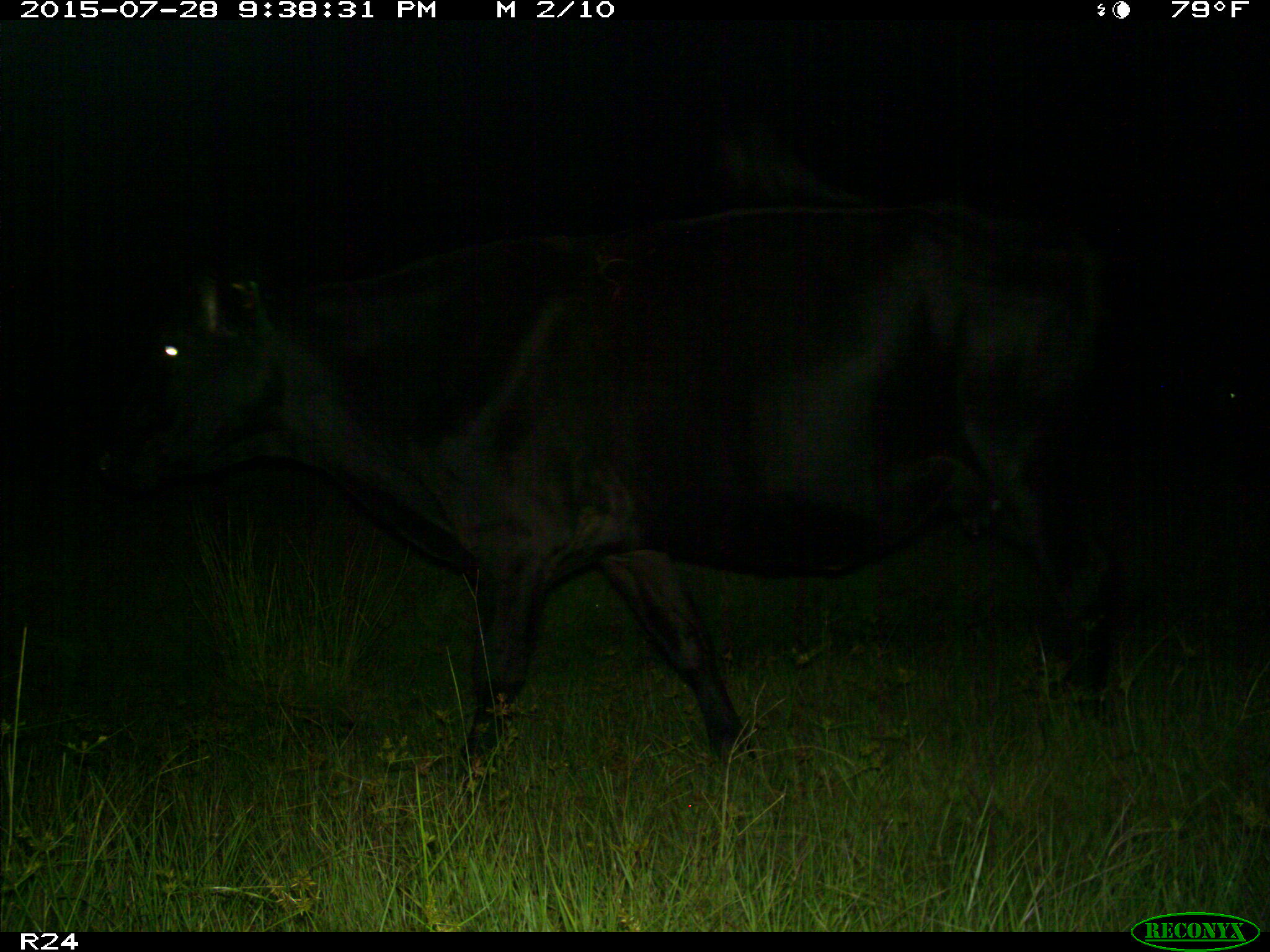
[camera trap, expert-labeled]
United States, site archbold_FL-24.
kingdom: Animalia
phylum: Chordata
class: Mammalia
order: Artiodactyla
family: Bovidae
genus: Bos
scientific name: Bos taurus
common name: domestic cow